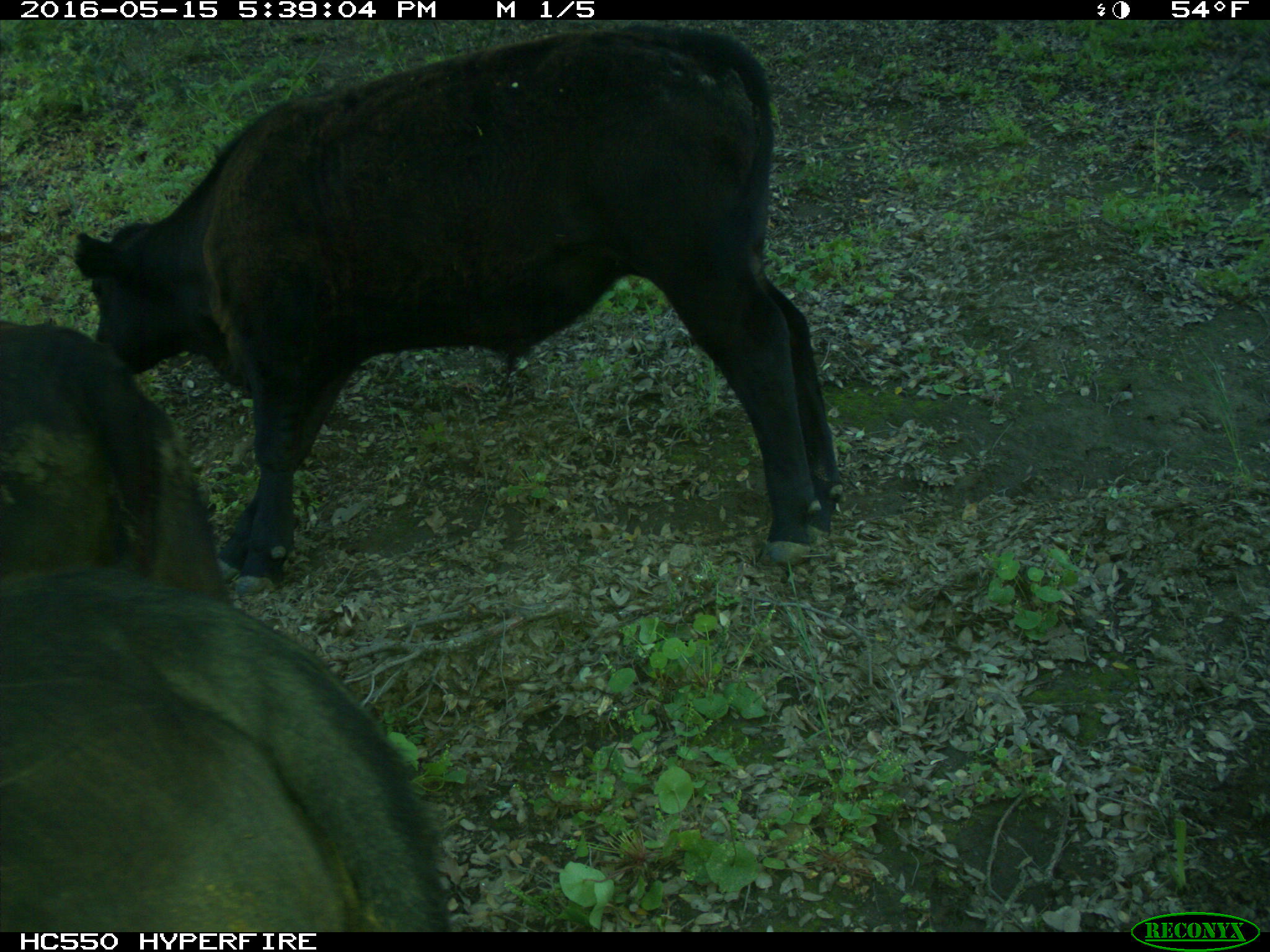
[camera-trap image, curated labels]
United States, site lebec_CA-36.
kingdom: Animalia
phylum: Chordata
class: Mammalia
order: Artiodactyla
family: Bovidae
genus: Bos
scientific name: Bos taurus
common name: domestic cow